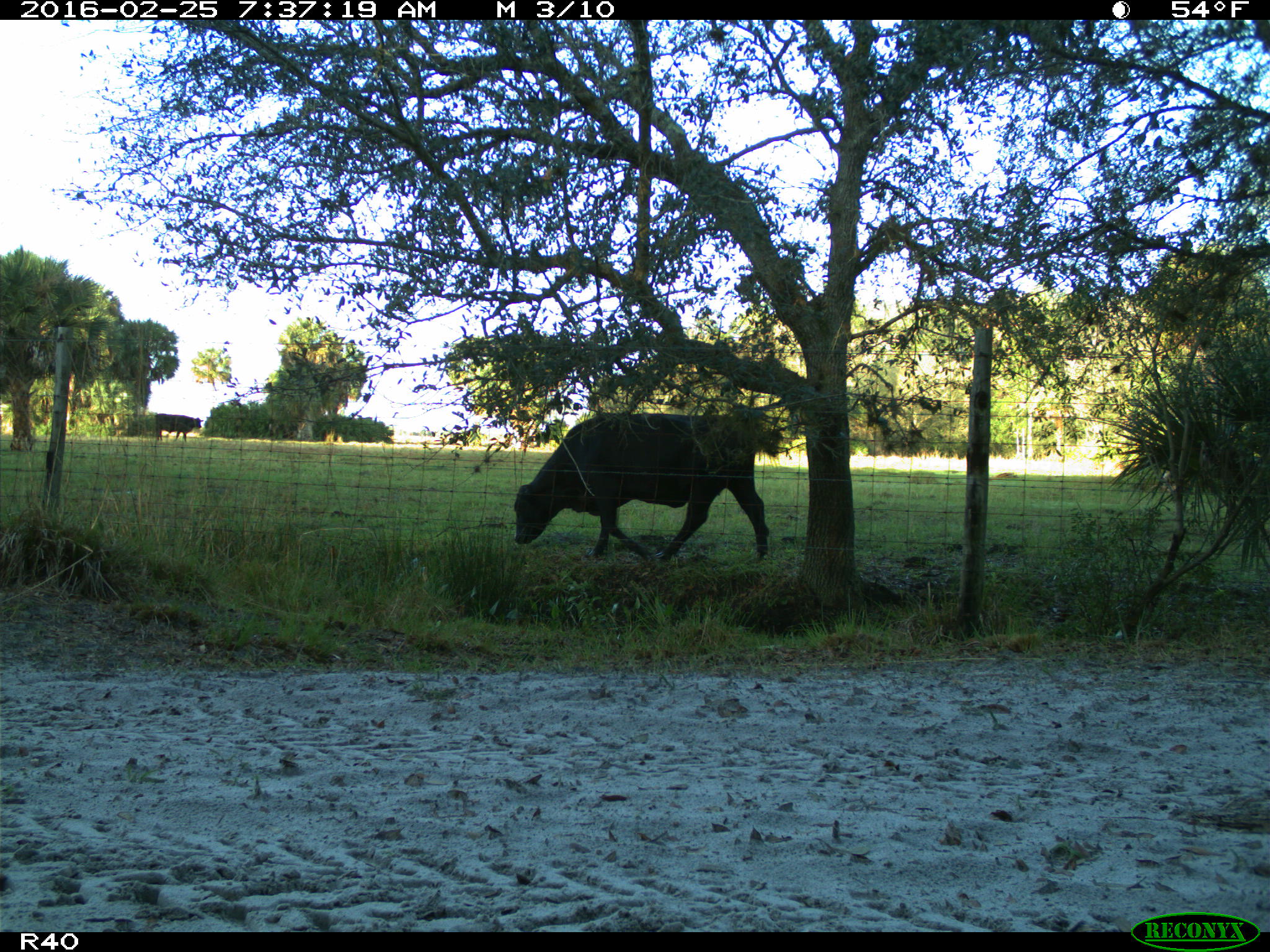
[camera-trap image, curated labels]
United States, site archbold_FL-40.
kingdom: Animalia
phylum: Chordata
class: Mammalia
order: Artiodactyla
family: Bovidae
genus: Bos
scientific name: Bos taurus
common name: domestic cow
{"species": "Bos taurus (domestic cow)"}